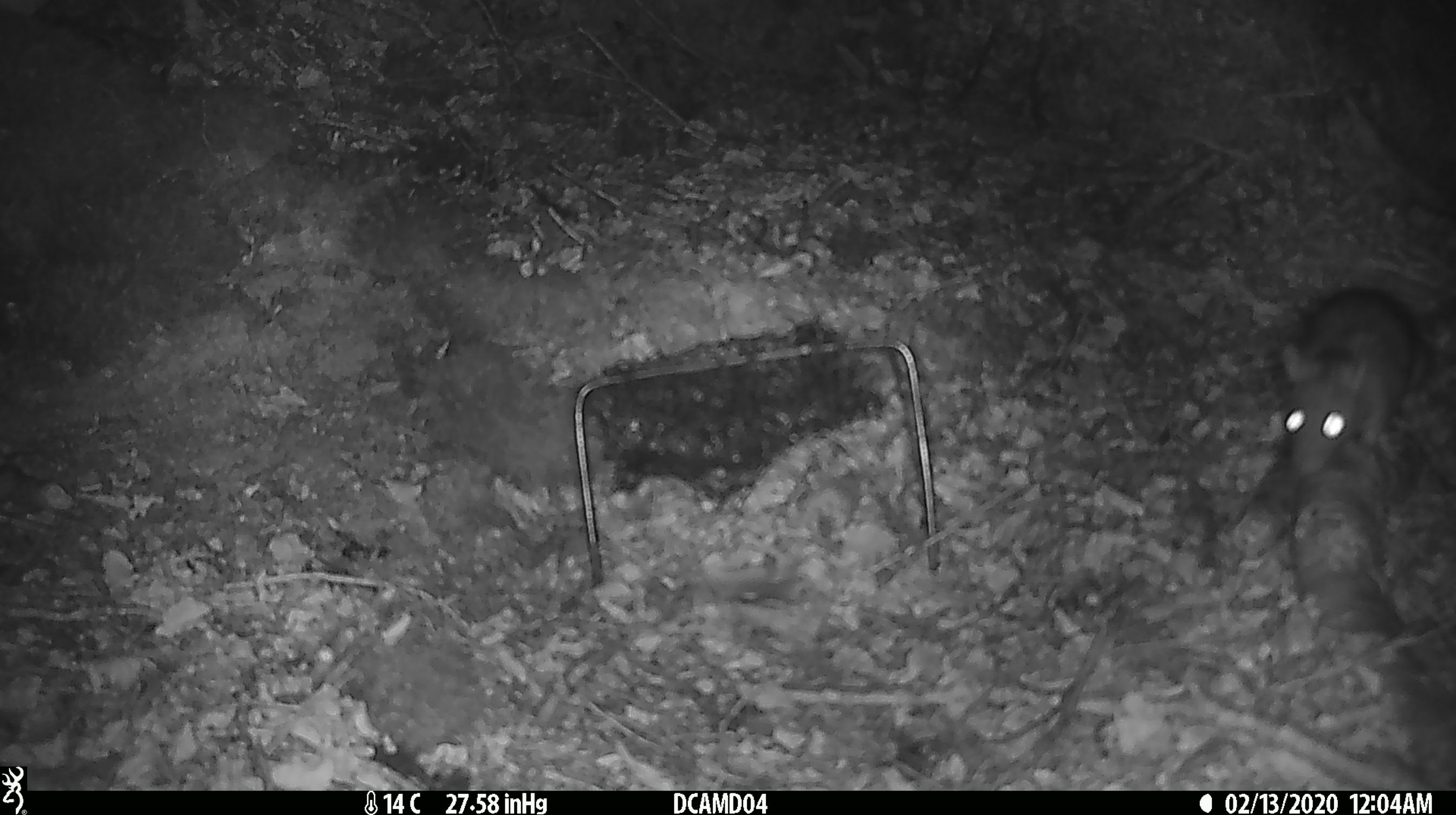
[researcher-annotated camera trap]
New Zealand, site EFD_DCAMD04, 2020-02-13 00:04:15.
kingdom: Animalia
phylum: Chordata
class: Mammalia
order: Rodentia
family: Muridae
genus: Rattus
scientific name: Rattus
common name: rat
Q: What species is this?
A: Rat (Rattus).